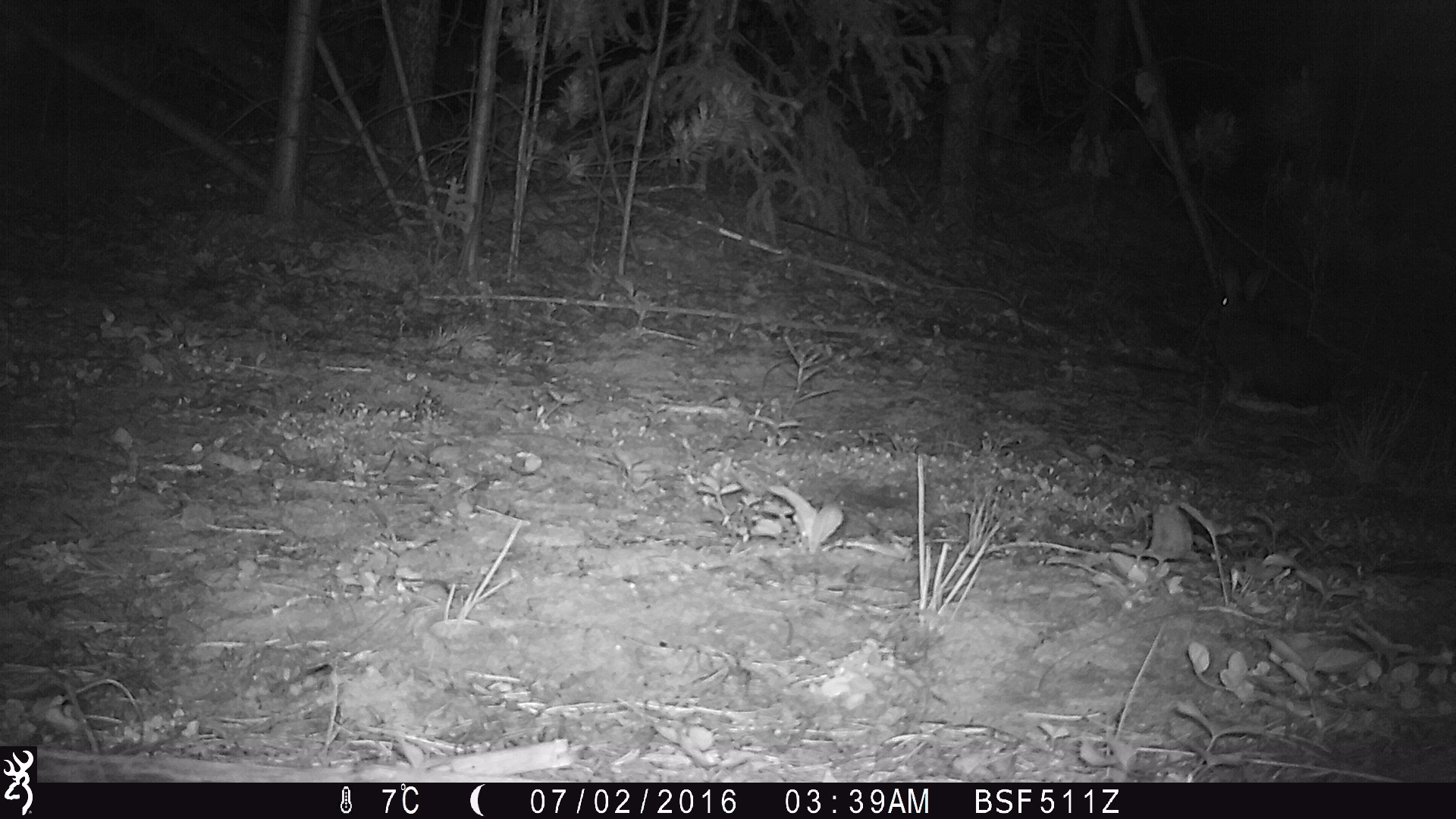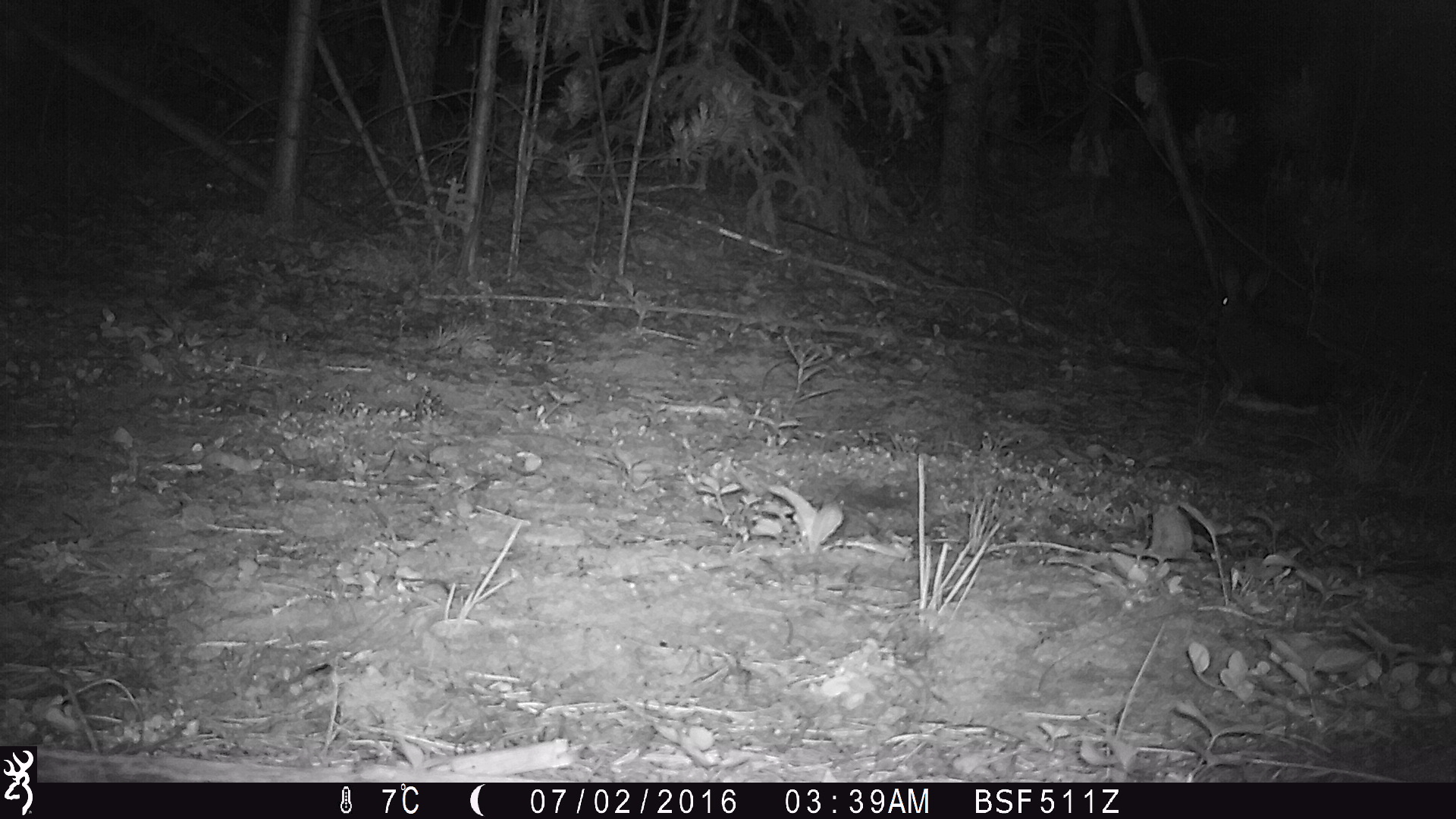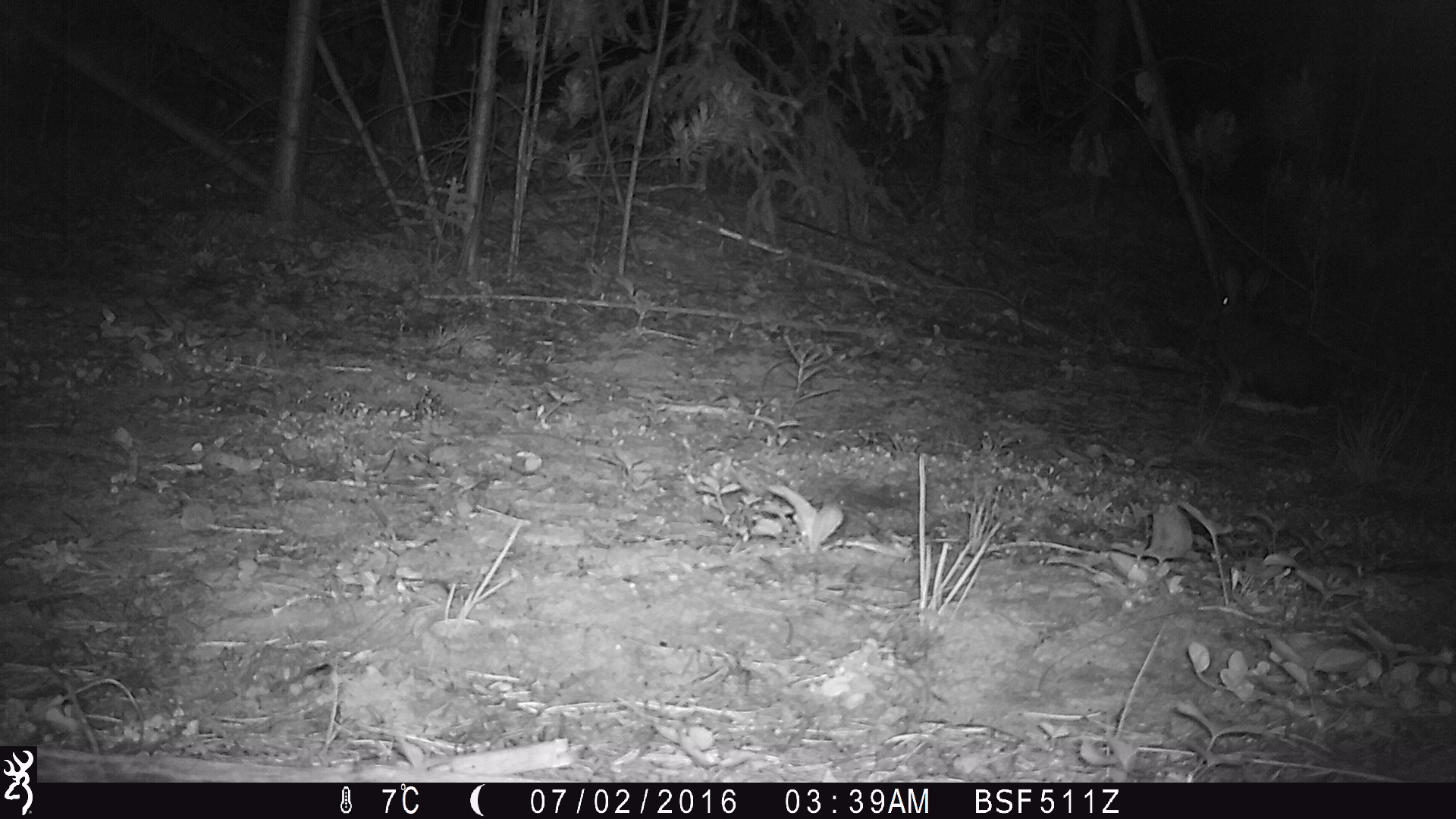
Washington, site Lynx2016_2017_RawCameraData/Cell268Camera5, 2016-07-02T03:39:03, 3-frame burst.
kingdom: Animalia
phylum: Chordata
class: Mammalia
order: Lagomorpha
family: Leporidae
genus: Lepus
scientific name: Lepus americanus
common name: snowshoe hare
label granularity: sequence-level